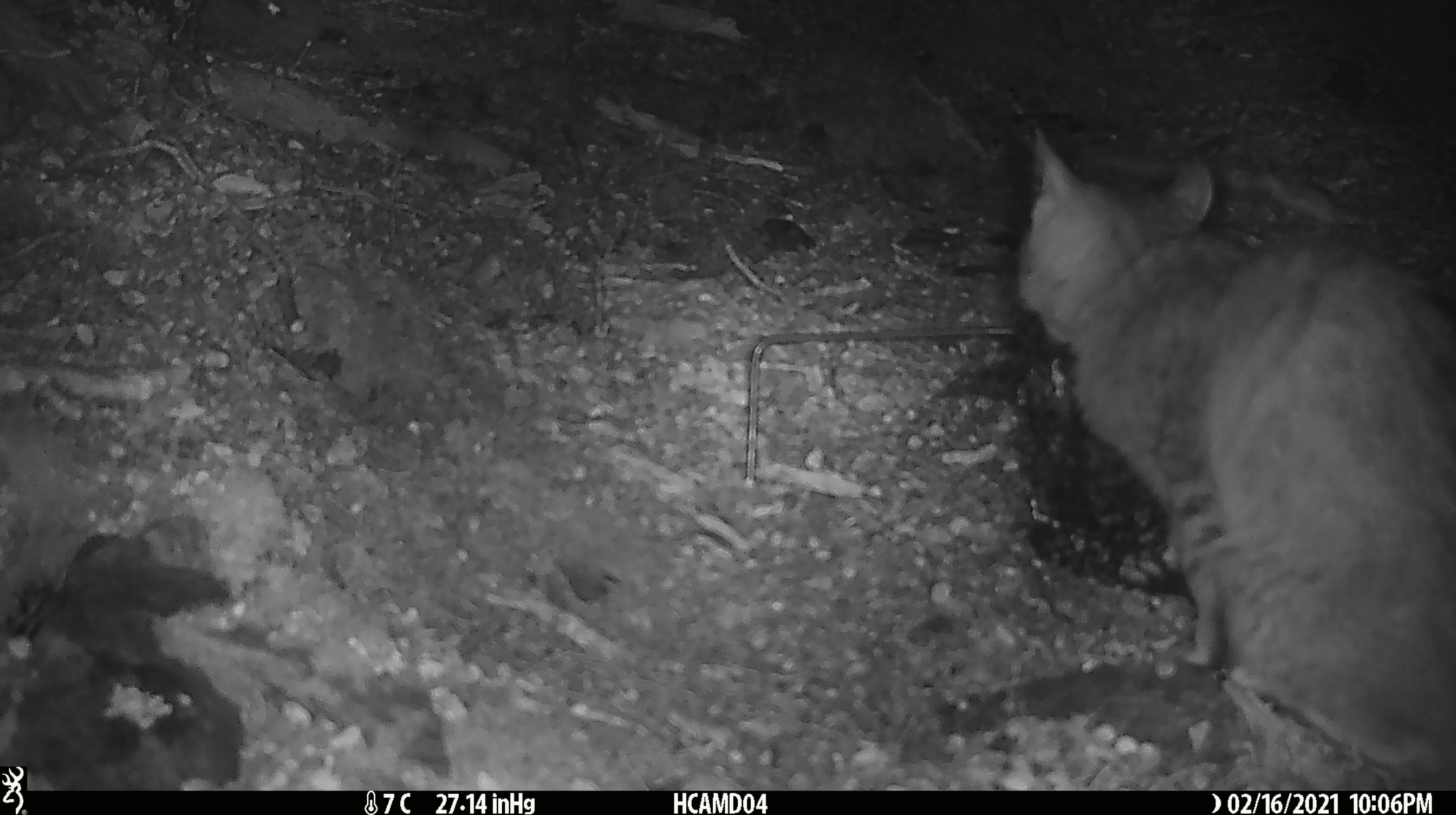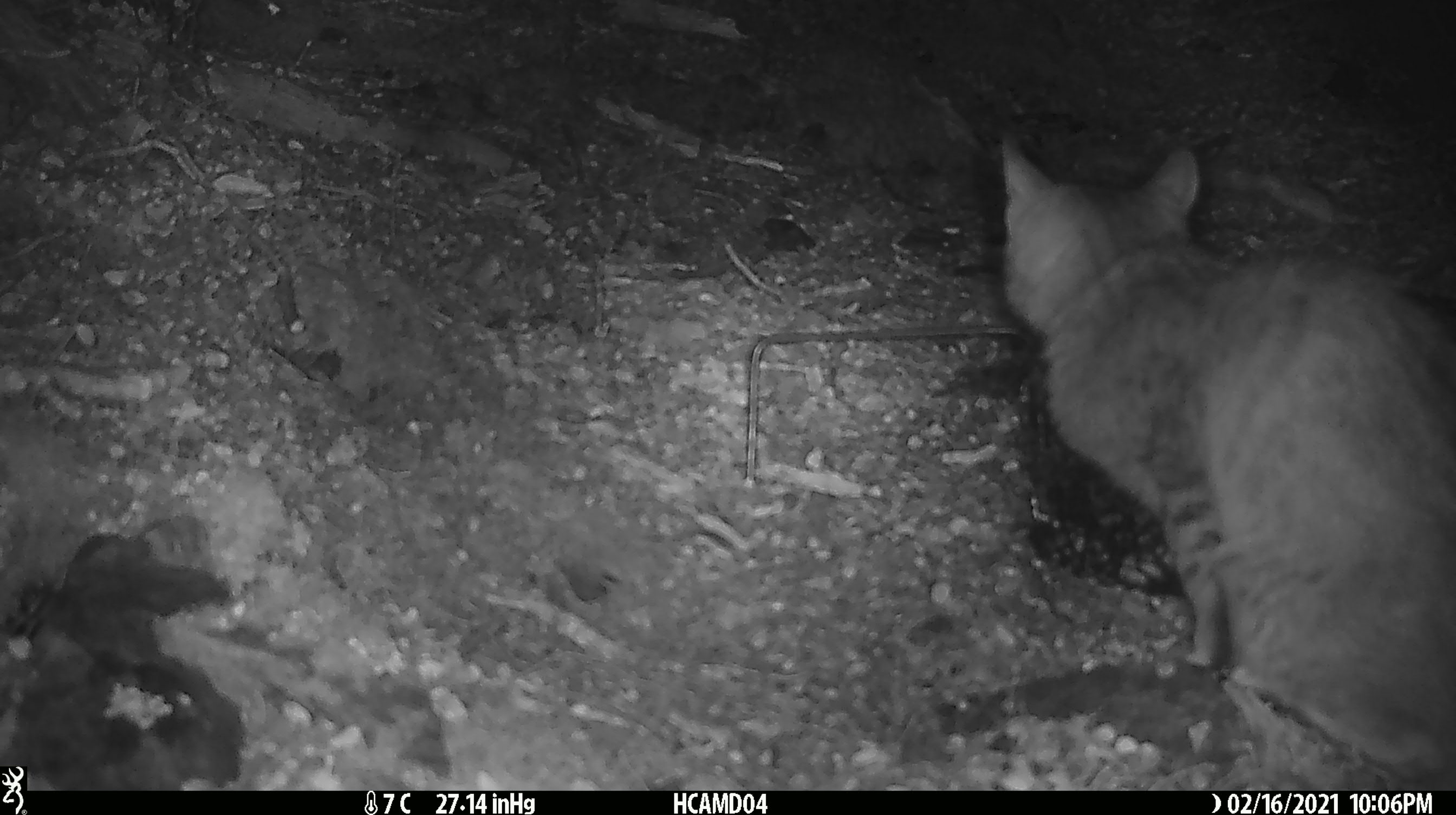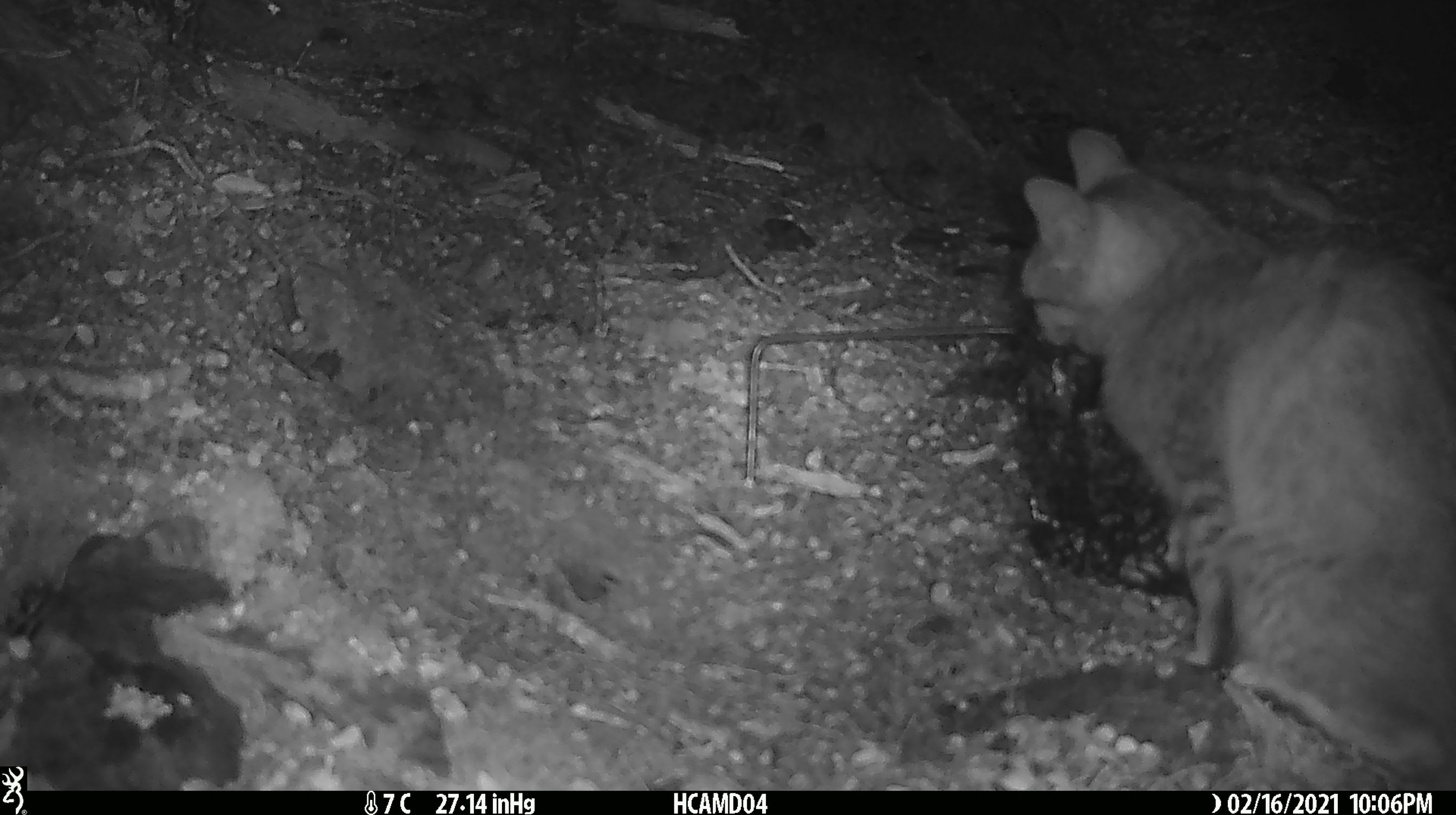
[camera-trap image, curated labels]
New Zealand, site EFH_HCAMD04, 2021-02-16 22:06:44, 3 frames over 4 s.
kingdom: Animalia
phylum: Chordata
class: Mammalia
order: Carnivora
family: Felidae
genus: Felis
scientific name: Felis catus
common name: domestic cat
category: cat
Cat (domestic cat) (Felis catus).